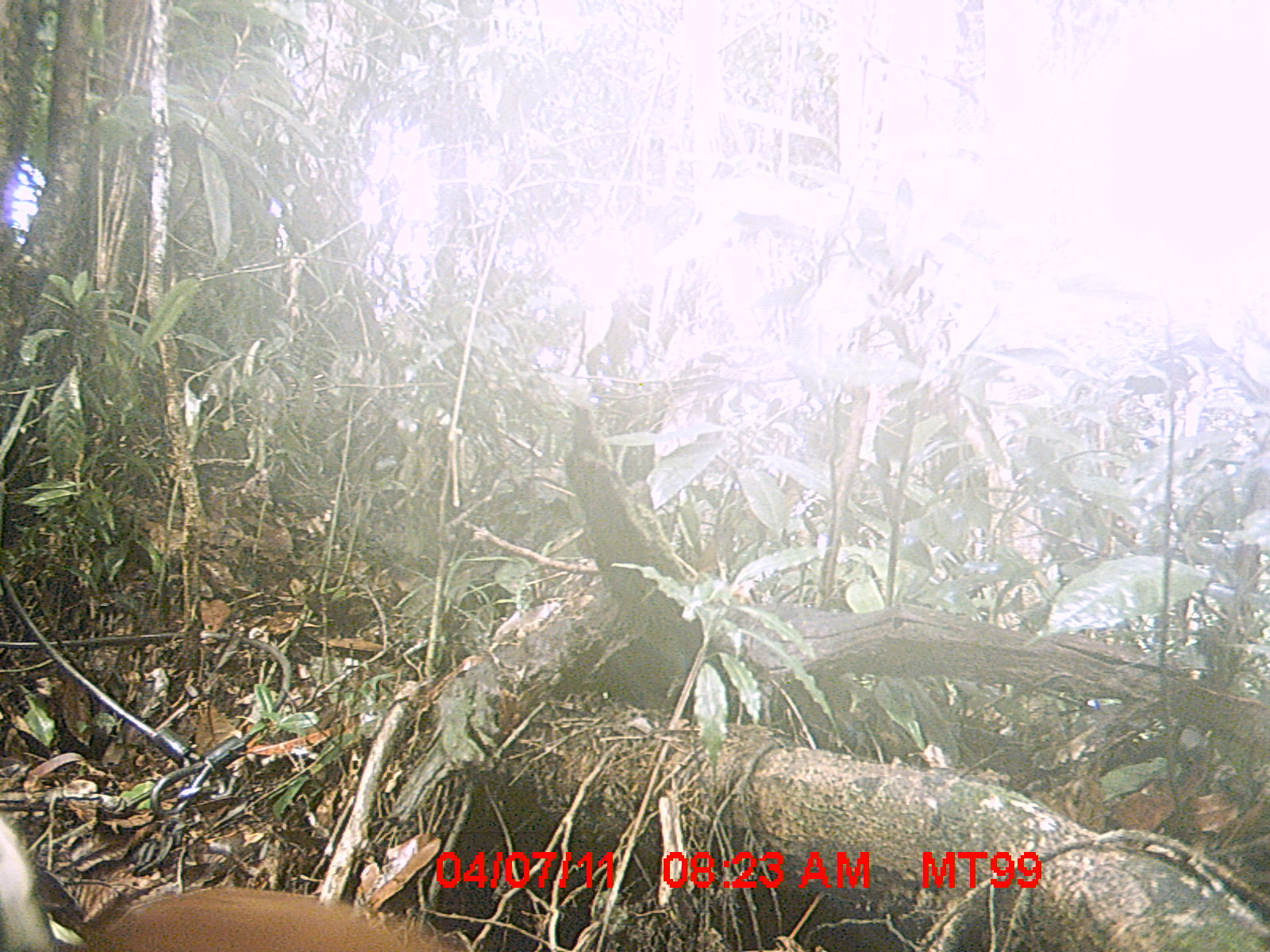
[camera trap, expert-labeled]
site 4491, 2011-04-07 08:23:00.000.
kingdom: Animalia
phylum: Chordata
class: Aves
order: Pelecaniformes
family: Threskiornithidae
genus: Lophotibis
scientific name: Lophotibis cristata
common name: madagascan ibis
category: lophotibis cristataa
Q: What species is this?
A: Lophotibis cristataa (madagascan ibis) (Lophotibis cristata).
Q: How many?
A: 2.